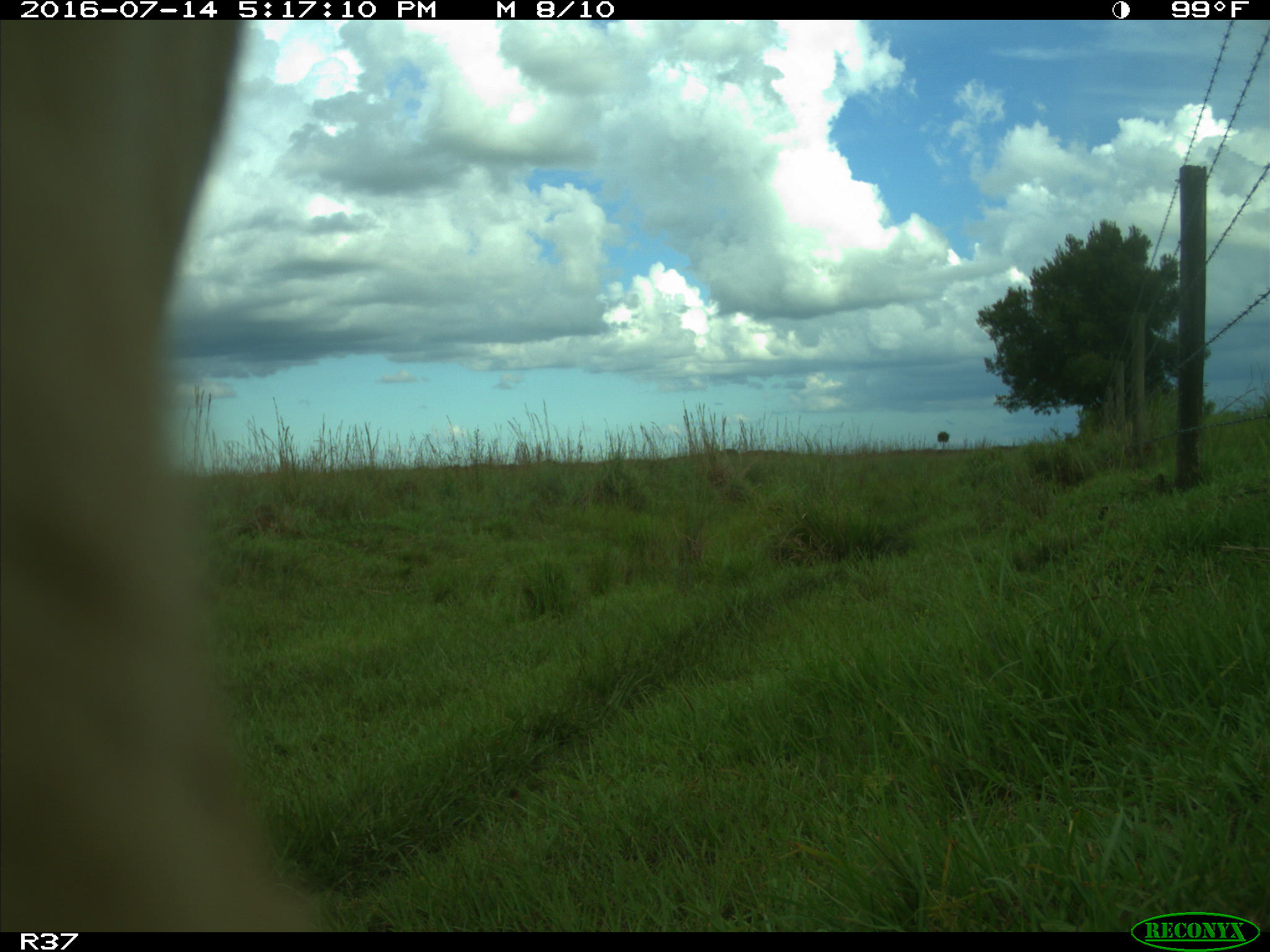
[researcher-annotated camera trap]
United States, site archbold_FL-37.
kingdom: Animalia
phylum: Chordata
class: Mammalia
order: Artiodactyla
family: Bovidae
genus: Bos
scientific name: Bos taurus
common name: domestic cow